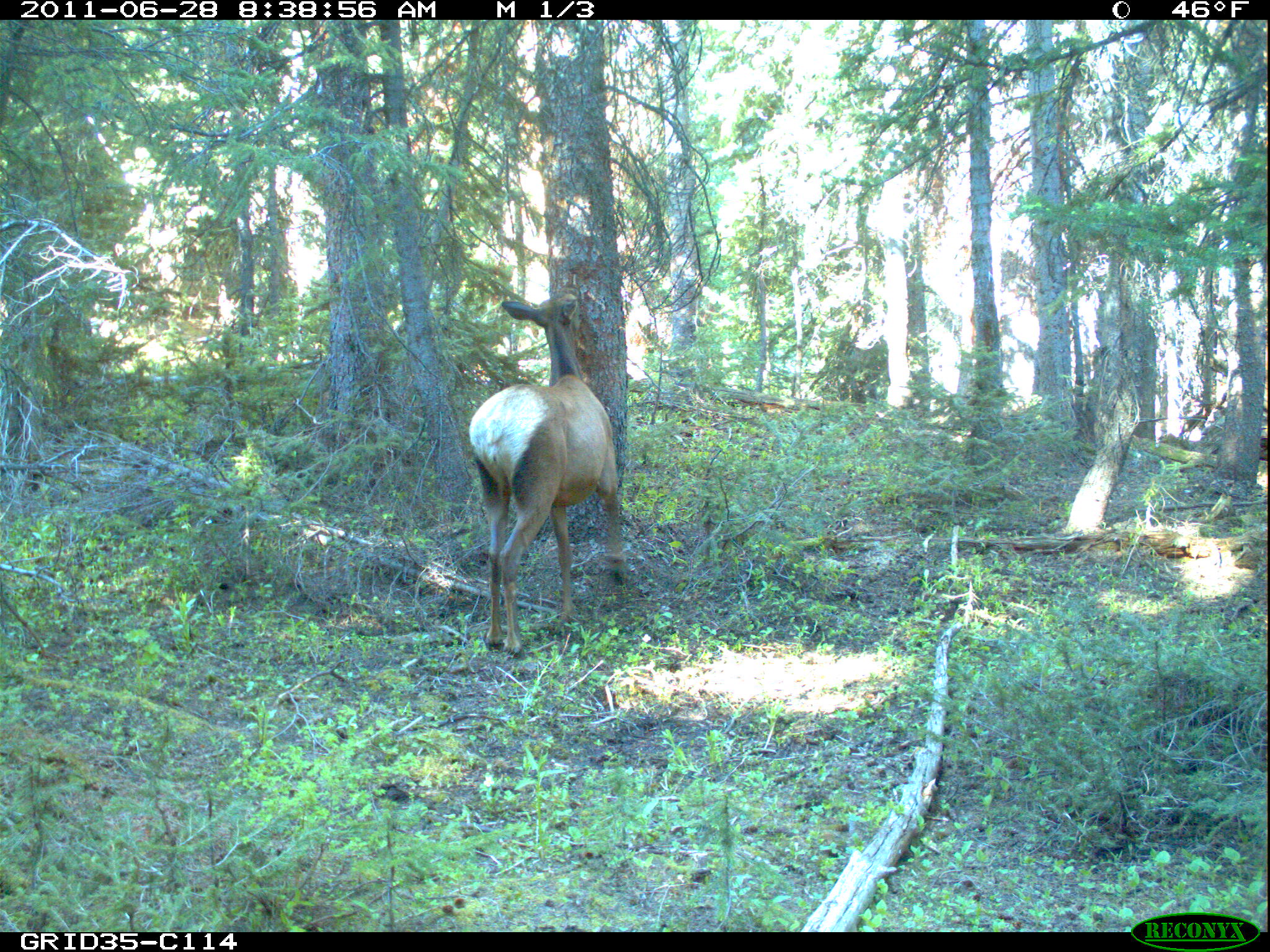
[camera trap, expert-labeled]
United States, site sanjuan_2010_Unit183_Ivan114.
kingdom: Animalia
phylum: Chordata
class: Mammalia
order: Artiodactyla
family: Cervidae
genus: Cervus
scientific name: Cervus elaphus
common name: red deer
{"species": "Cervus elaphus (red deer)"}